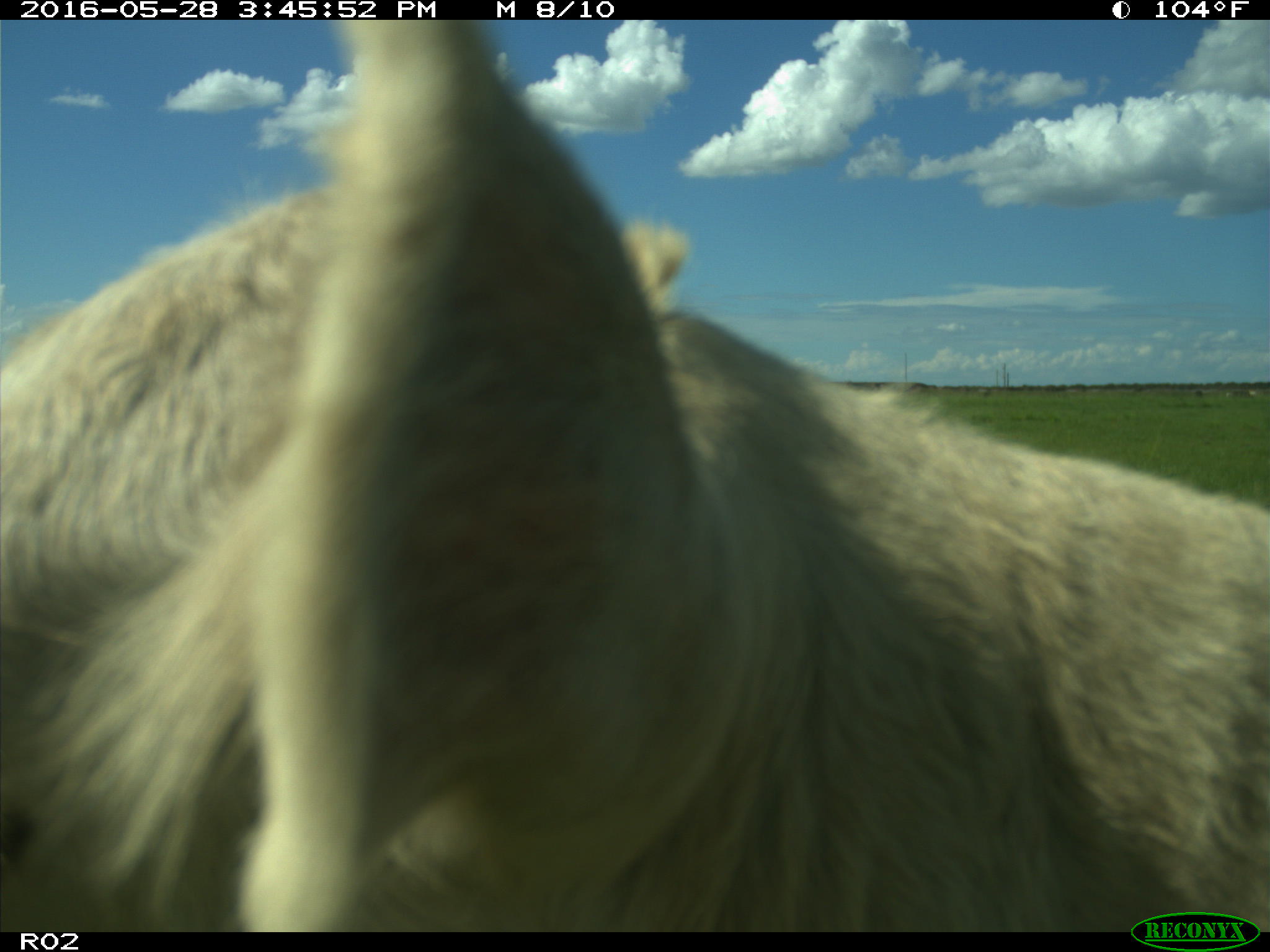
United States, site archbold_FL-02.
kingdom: Animalia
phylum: Chordata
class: Mammalia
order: Artiodactyla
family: Bovidae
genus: Bos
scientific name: Bos taurus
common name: domestic cow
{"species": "Bos taurus (domestic cow)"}